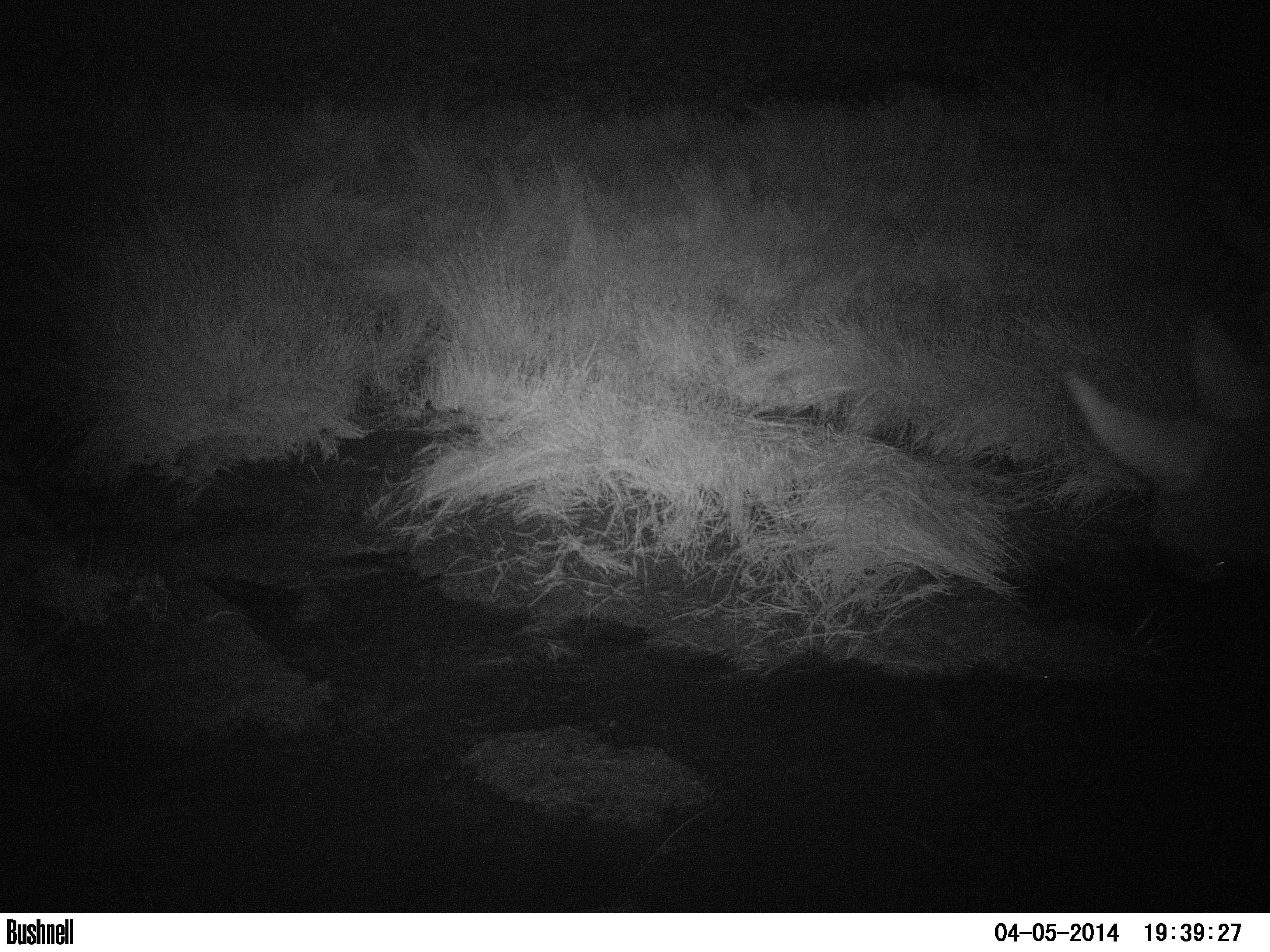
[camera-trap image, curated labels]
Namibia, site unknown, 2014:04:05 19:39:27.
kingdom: Animalia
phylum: Chordata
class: Mammalia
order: Perissodactyla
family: Rhinocerotidae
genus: Diceros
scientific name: Diceros bicornis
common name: black rhinoceros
Diceros bicornis (black rhinoceros).